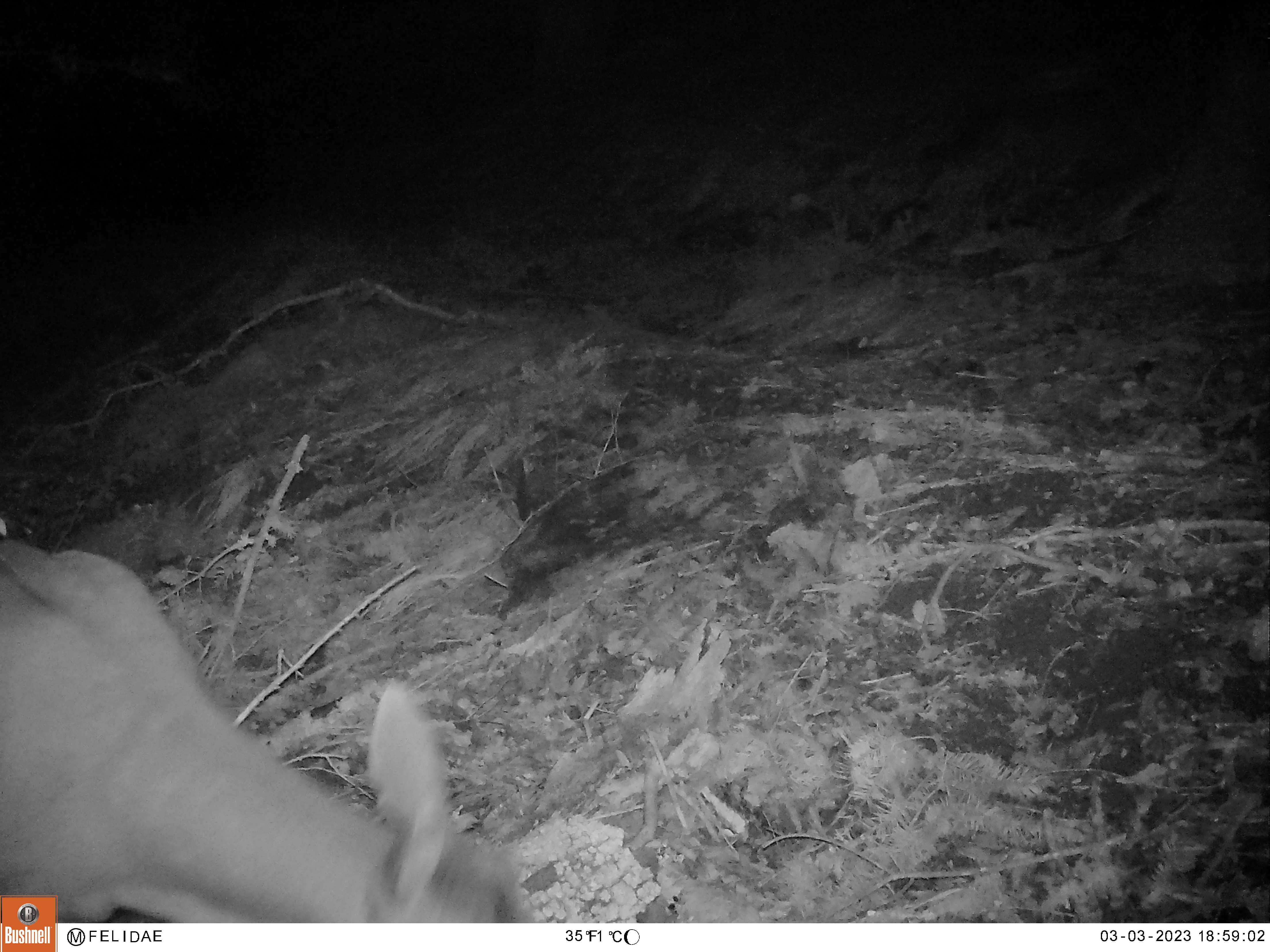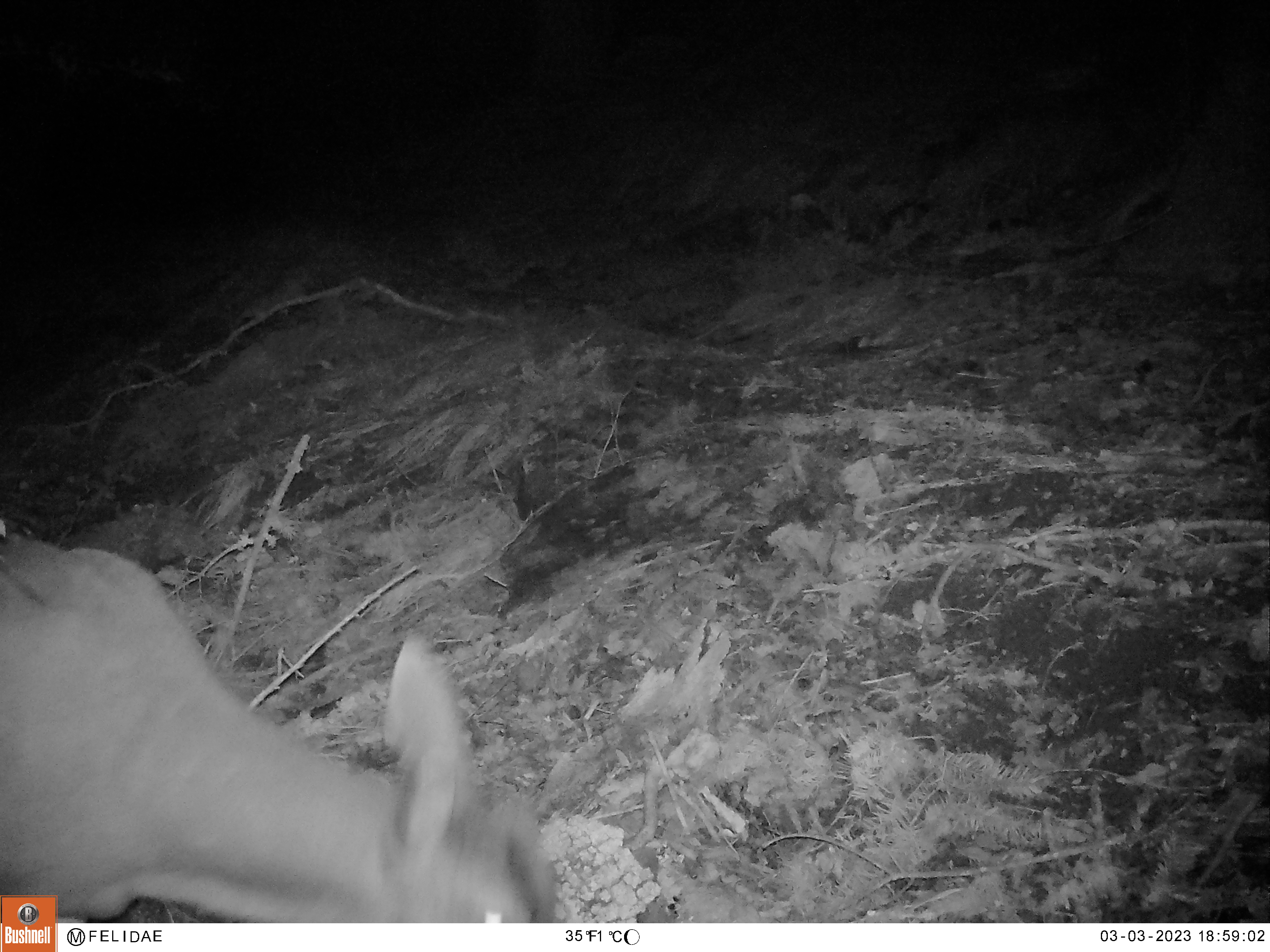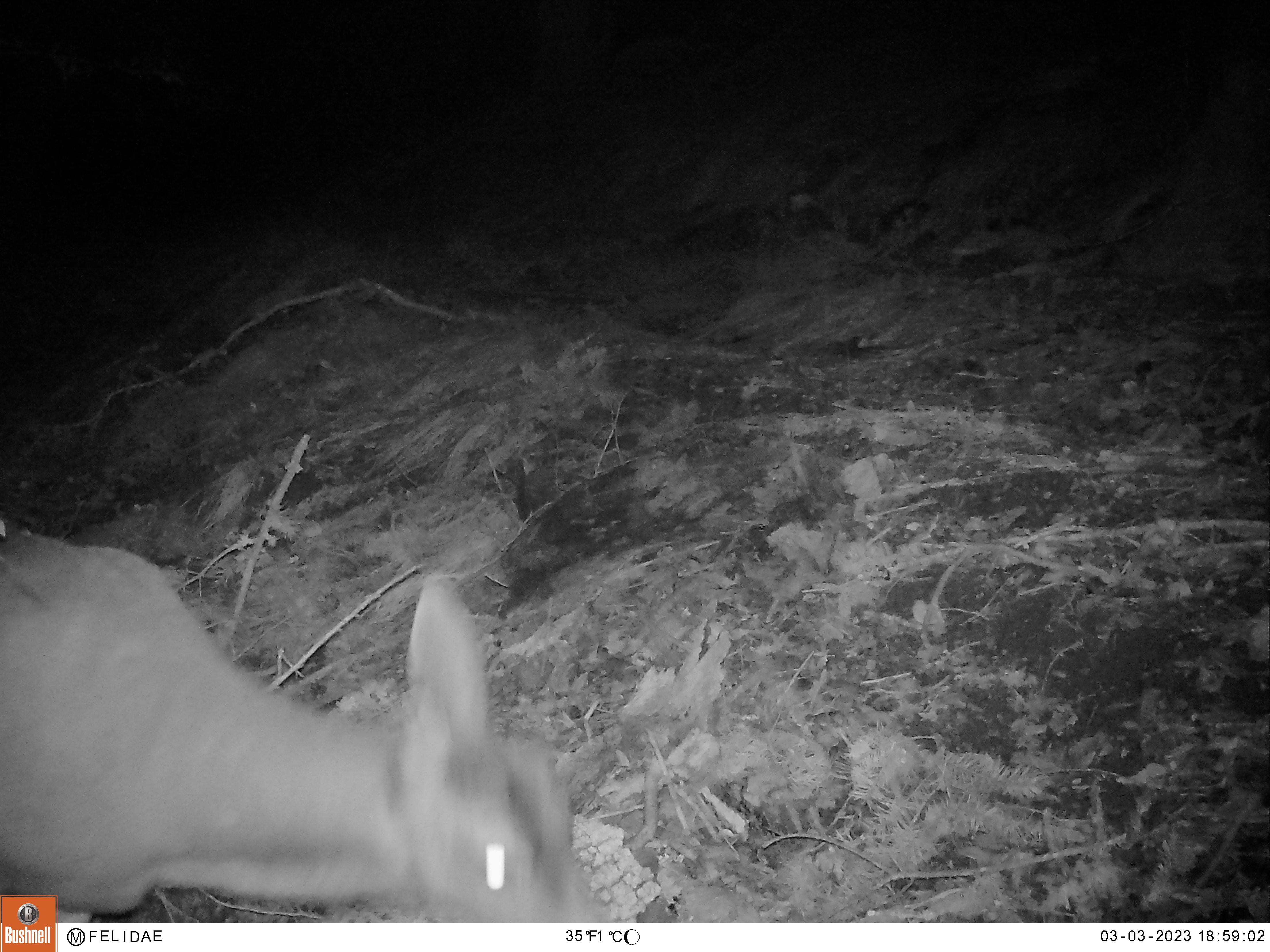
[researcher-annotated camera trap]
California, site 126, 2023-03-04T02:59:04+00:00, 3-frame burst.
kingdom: Animalia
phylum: Chordata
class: Mammalia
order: Artiodactyla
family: Cervidae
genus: Odocoileus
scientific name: Odocoileus hemionus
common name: mule deer